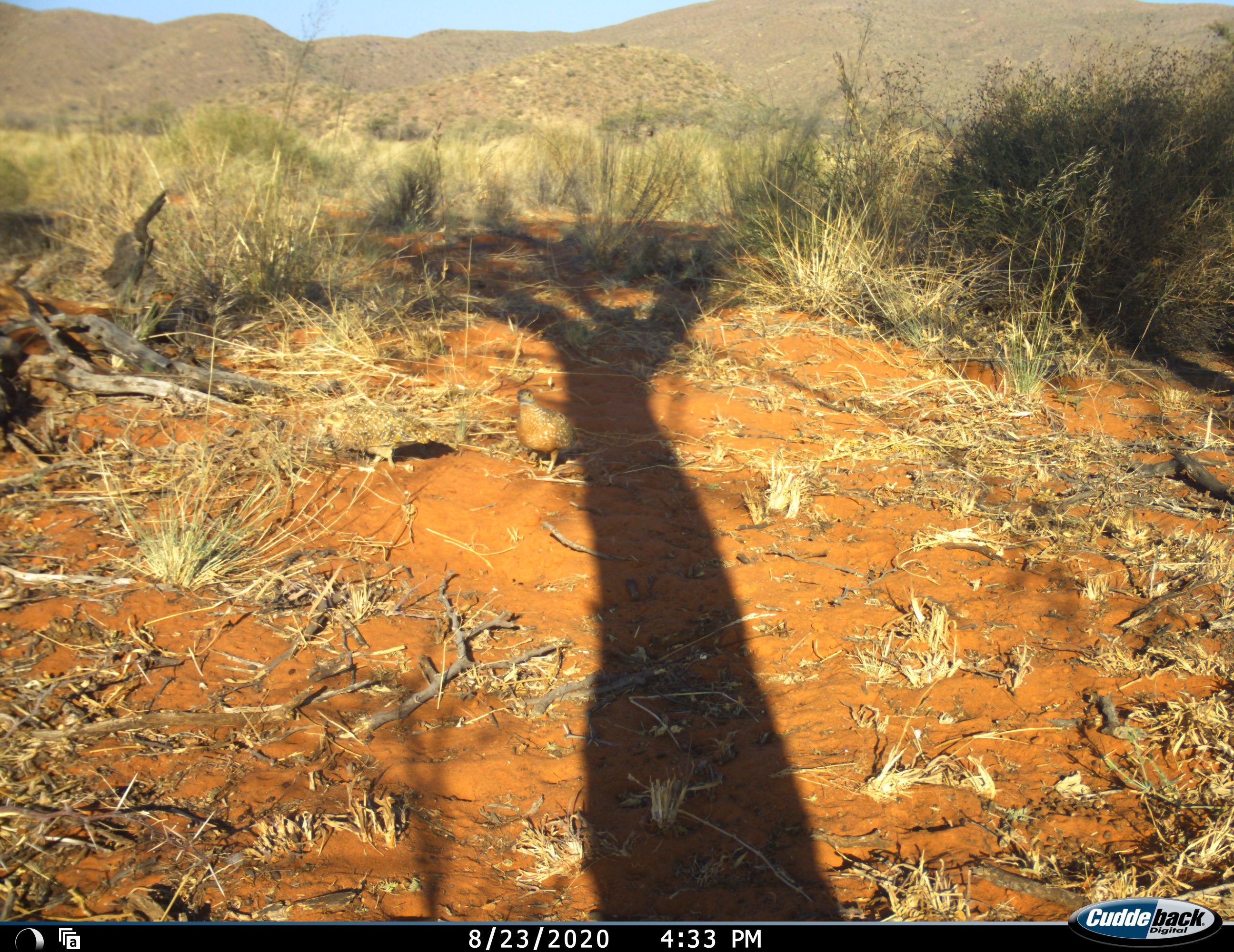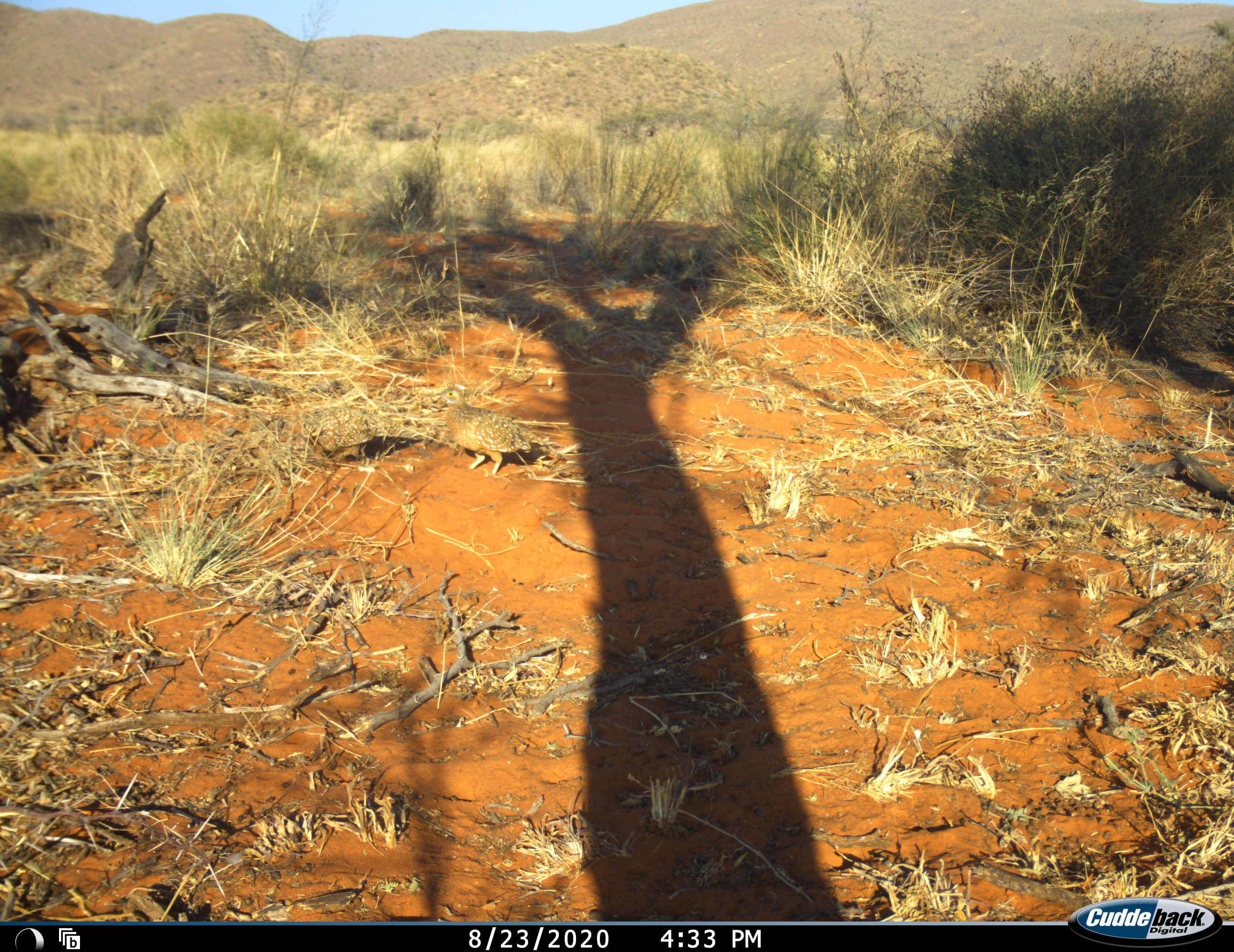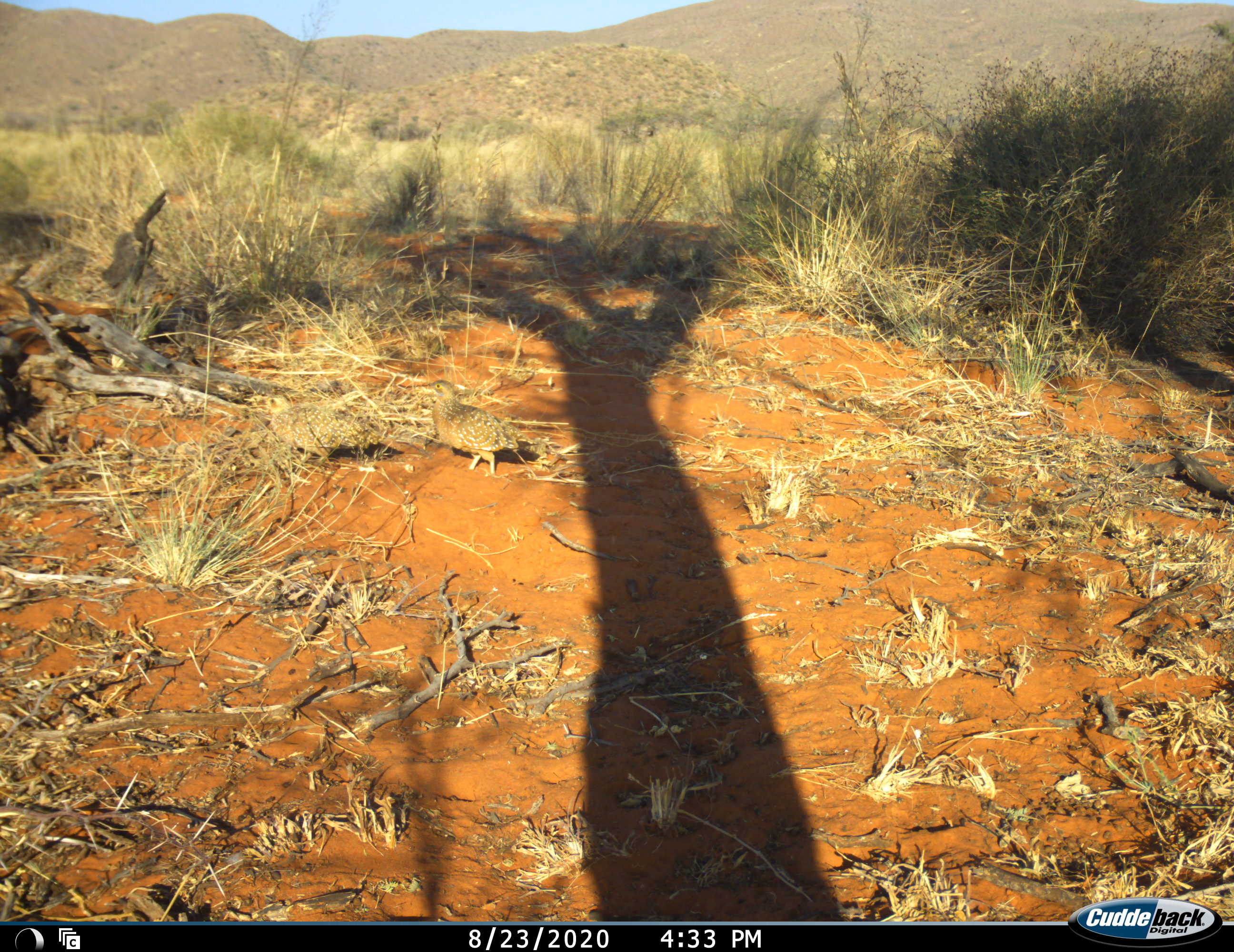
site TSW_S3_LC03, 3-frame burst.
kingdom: Animalia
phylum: Chordata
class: Aves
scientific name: Aves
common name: bird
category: birdother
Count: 2.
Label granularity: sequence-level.